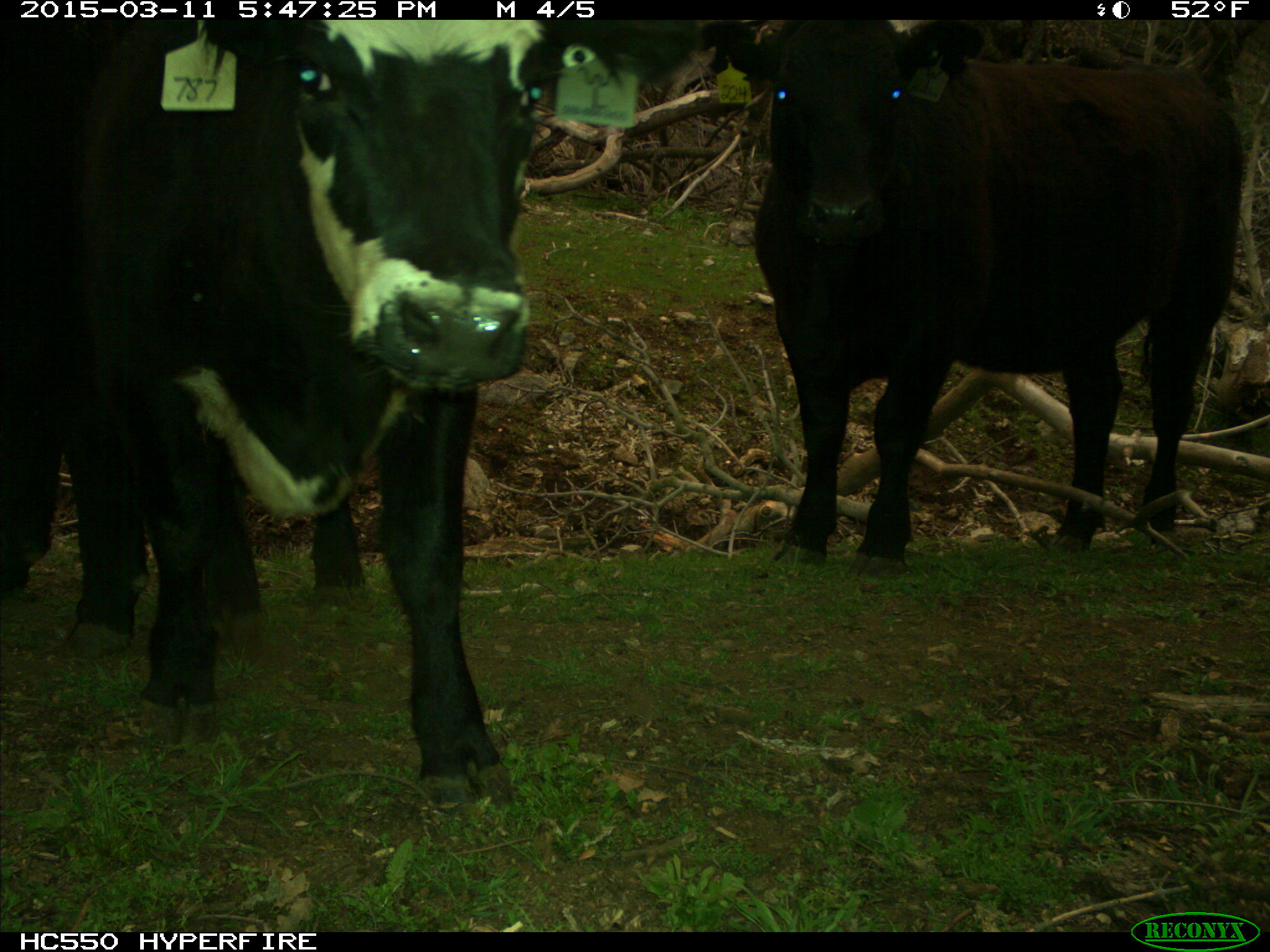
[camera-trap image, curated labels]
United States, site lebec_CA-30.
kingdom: Animalia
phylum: Chordata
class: Mammalia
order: Artiodactyla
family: Bovidae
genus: Bos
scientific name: Bos taurus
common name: domestic cow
Bos taurus (domestic cow).